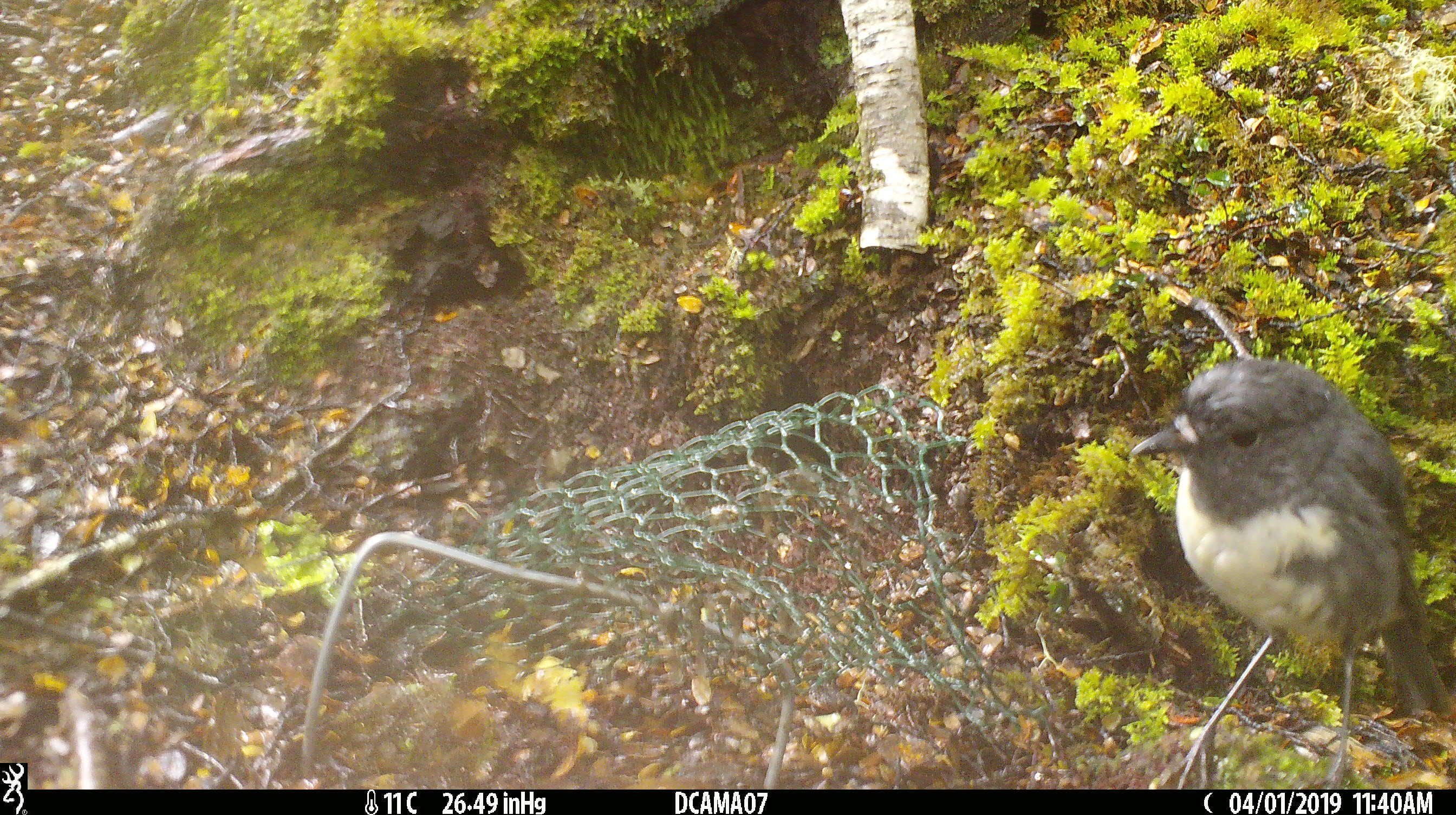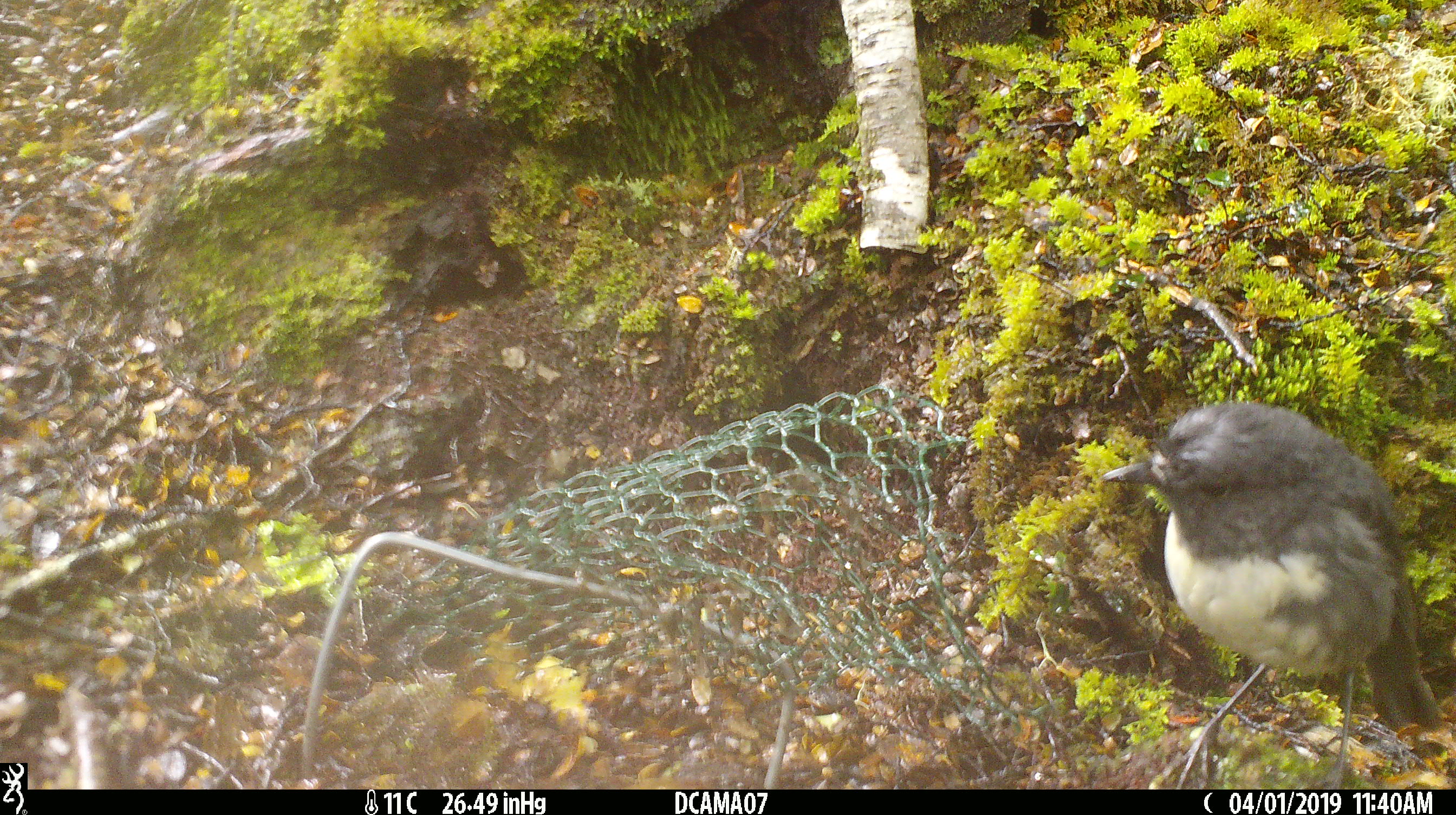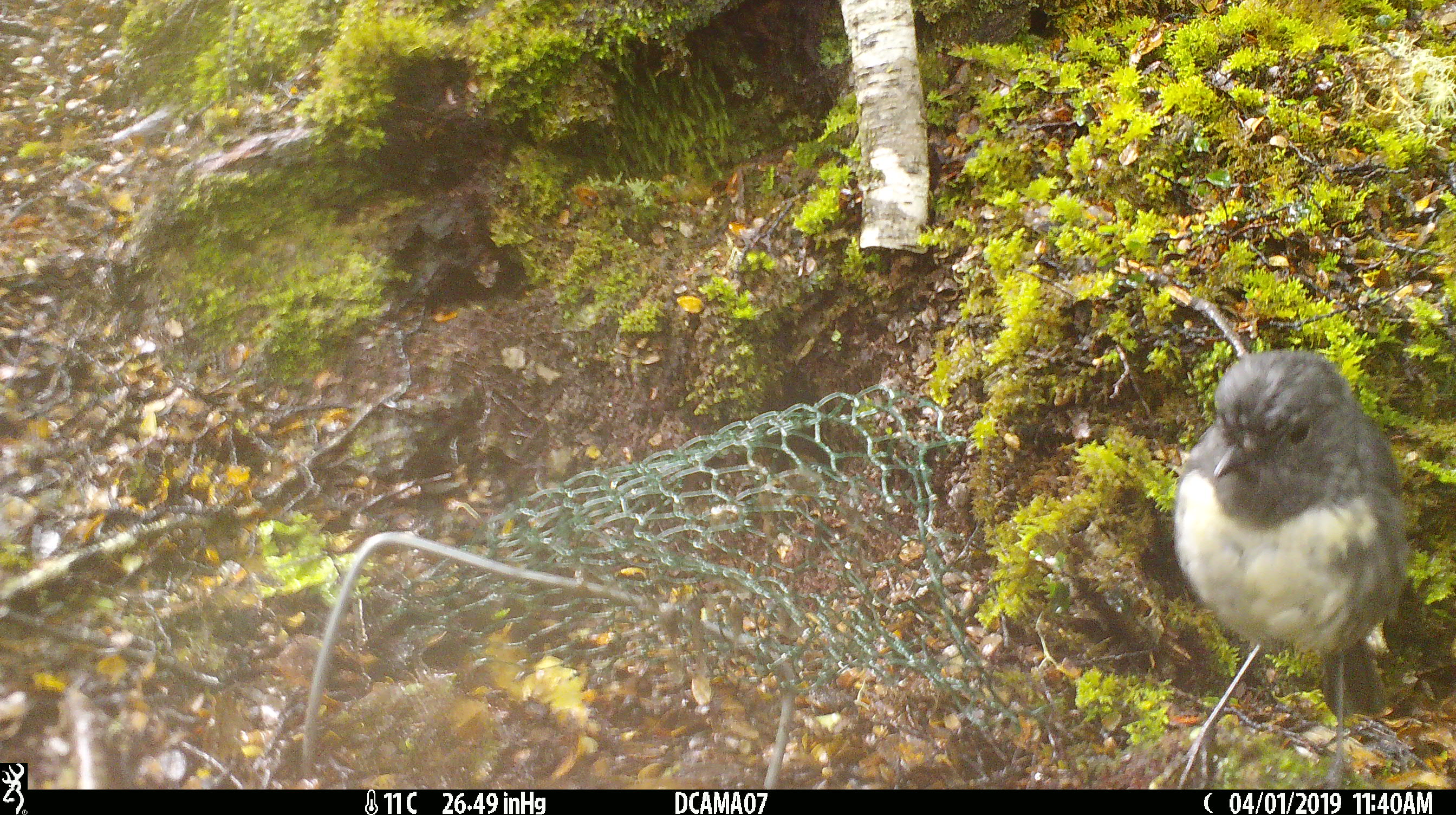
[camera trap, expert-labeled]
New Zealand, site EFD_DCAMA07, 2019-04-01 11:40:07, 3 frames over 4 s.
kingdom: Animalia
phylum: Chordata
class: Aves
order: Passeriformes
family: Petroicidae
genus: Petroica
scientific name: Petroica australis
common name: new zealand robin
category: robin